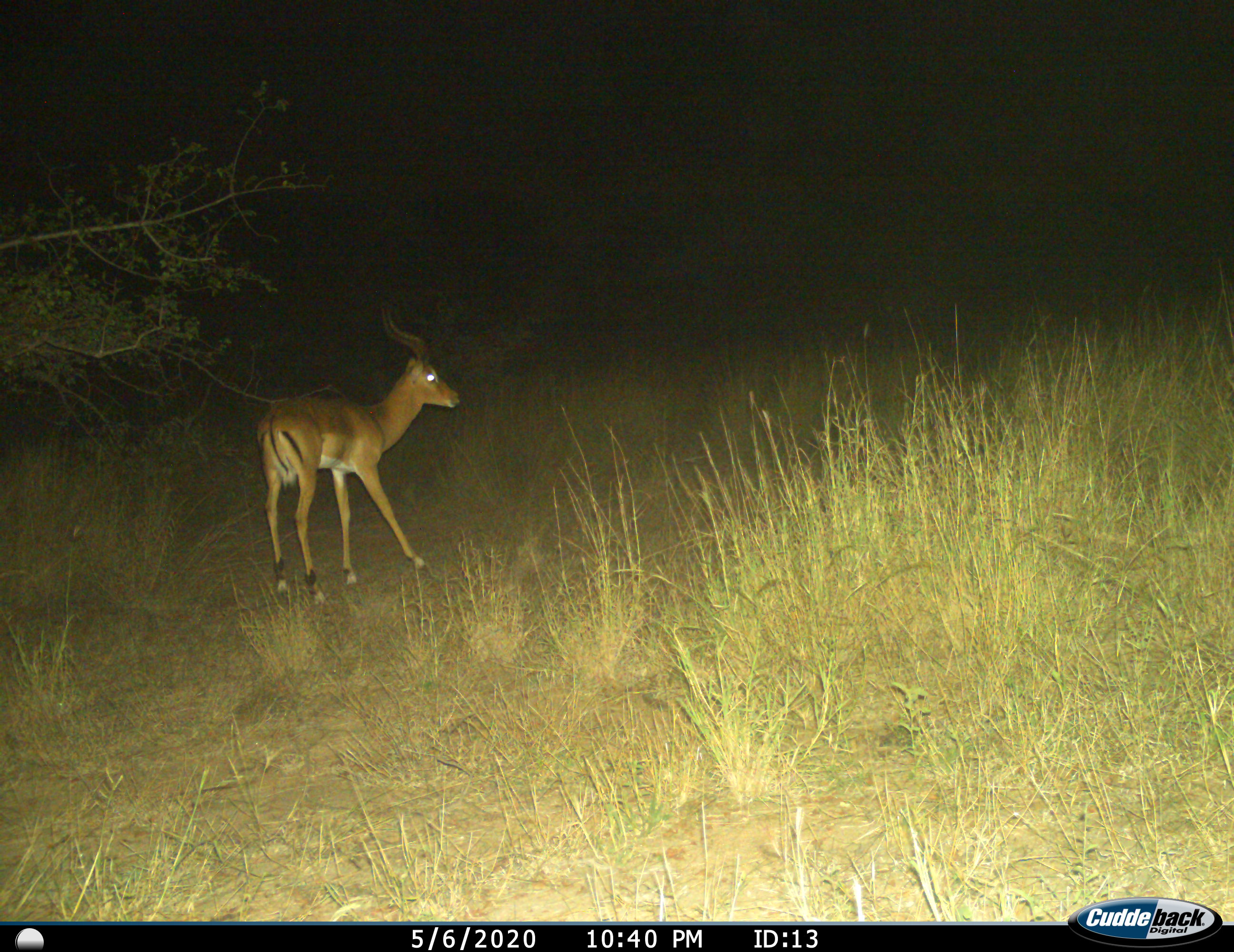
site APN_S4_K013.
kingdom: Animalia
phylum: Chordata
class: Mammalia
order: Artiodactyla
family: Bovidae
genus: Aepyceros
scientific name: Aepyceros melampus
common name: impala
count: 1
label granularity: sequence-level